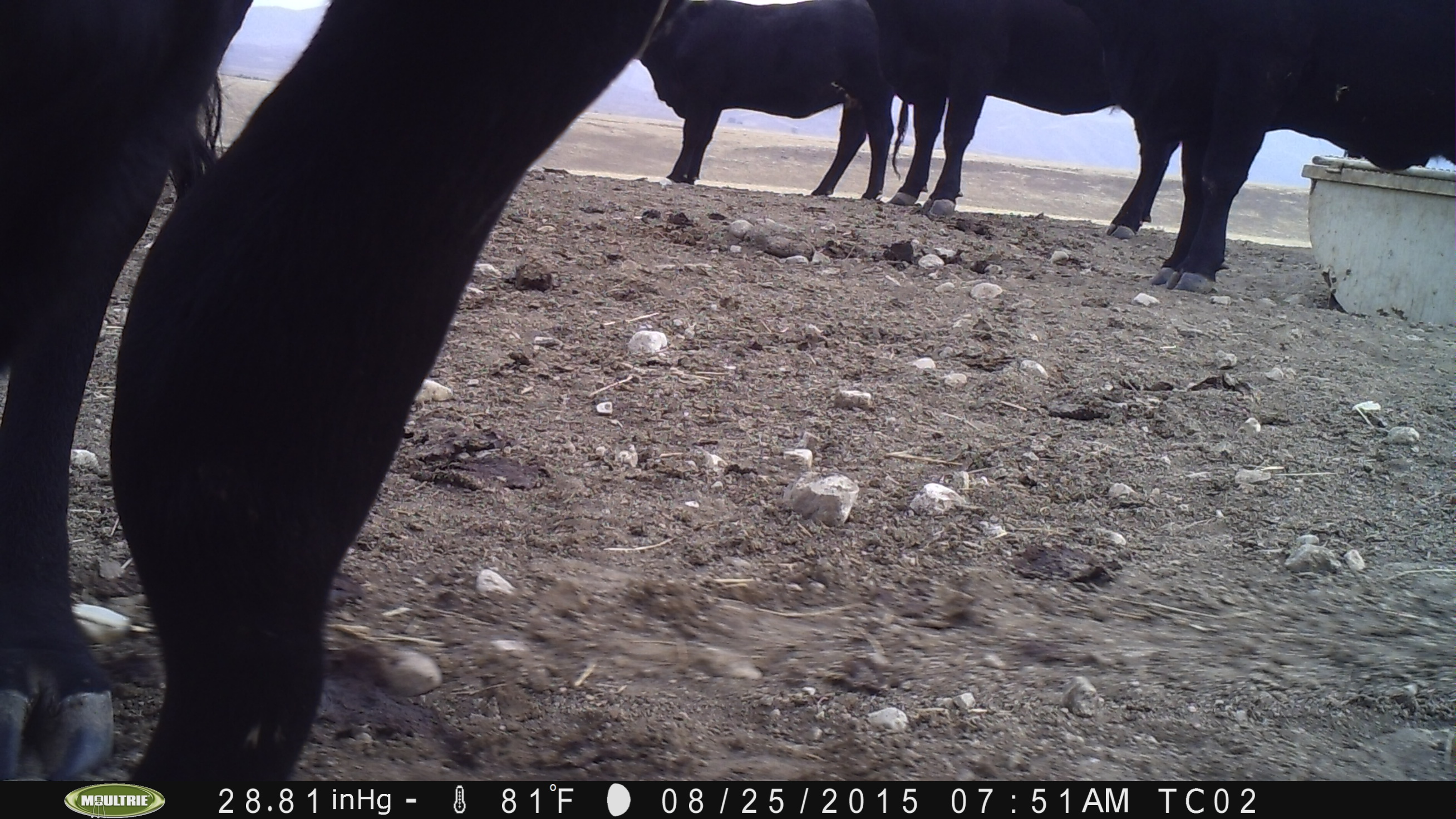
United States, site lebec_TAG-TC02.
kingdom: Animalia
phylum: Chordata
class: Mammalia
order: Artiodactyla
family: Bovidae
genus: Bos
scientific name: Bos taurus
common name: domestic cow